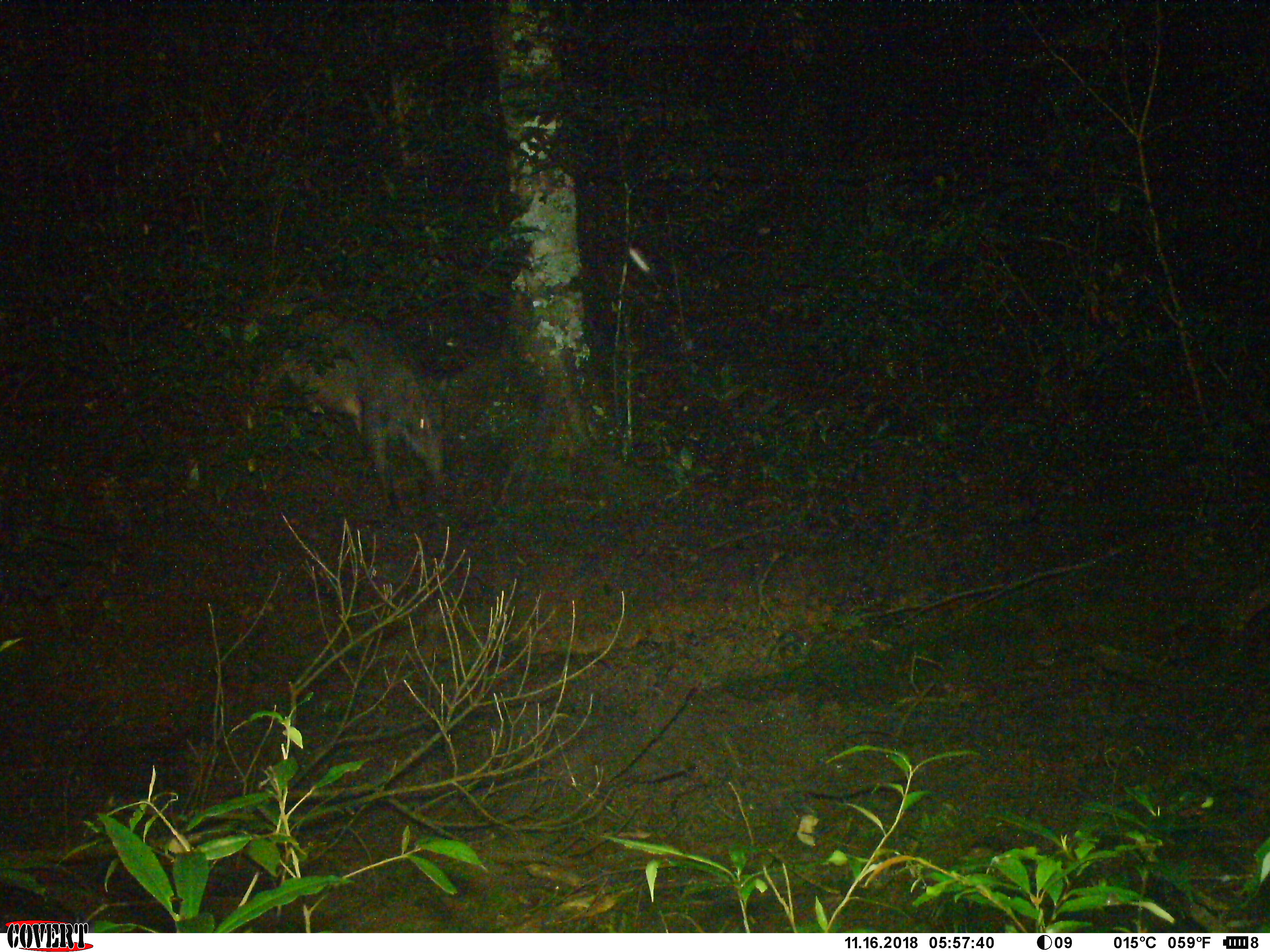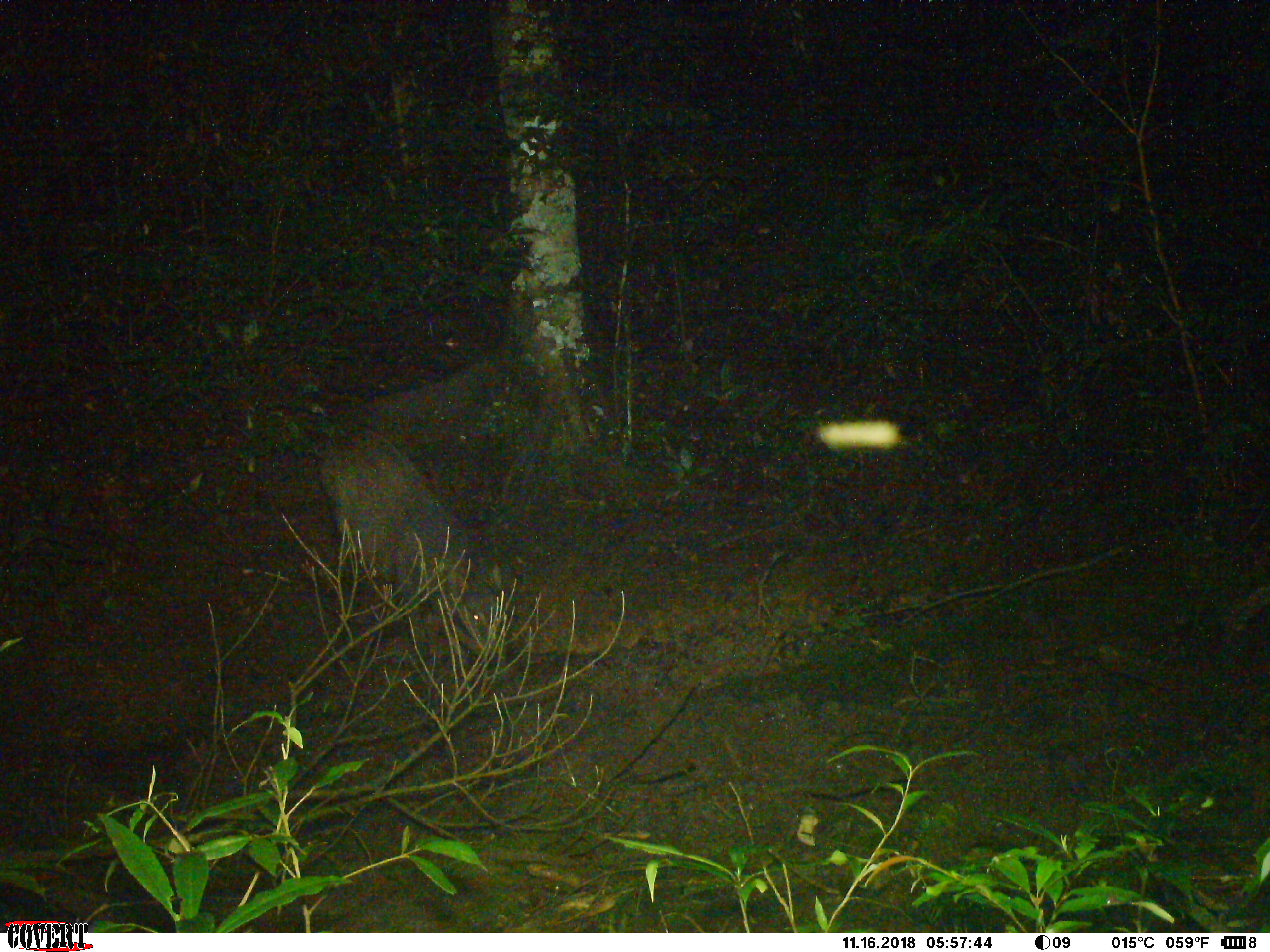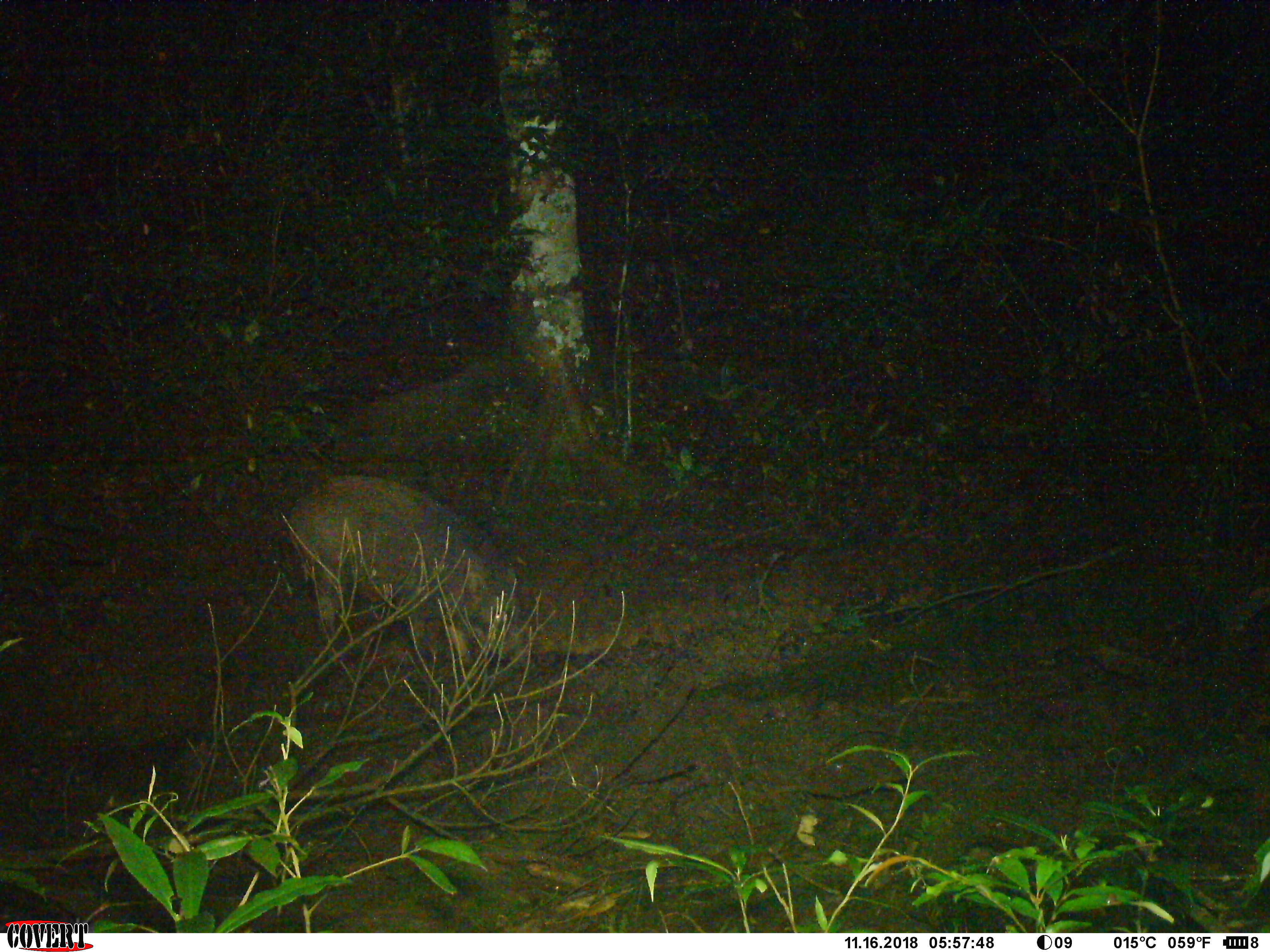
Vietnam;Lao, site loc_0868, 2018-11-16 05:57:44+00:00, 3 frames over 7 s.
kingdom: Animalia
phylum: Chordata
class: Mammalia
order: Artiodactyla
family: Suidae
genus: Sus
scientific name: Sus scrofa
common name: eurasian wild pig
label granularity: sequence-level